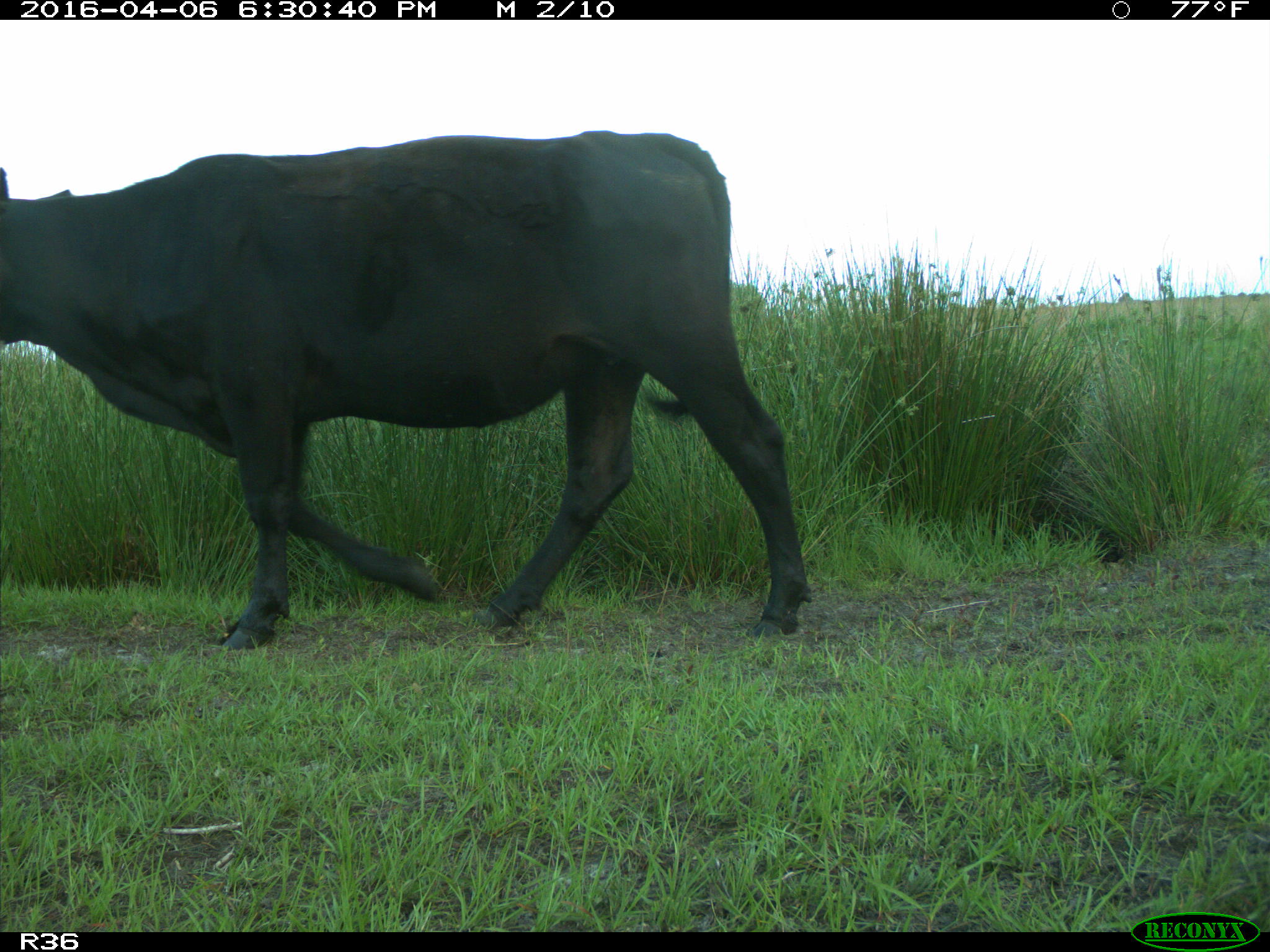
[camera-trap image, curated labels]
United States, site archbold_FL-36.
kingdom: Animalia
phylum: Chordata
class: Mammalia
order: Artiodactyla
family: Bovidae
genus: Bos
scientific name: Bos taurus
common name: domestic cow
Bos taurus (domestic cow).